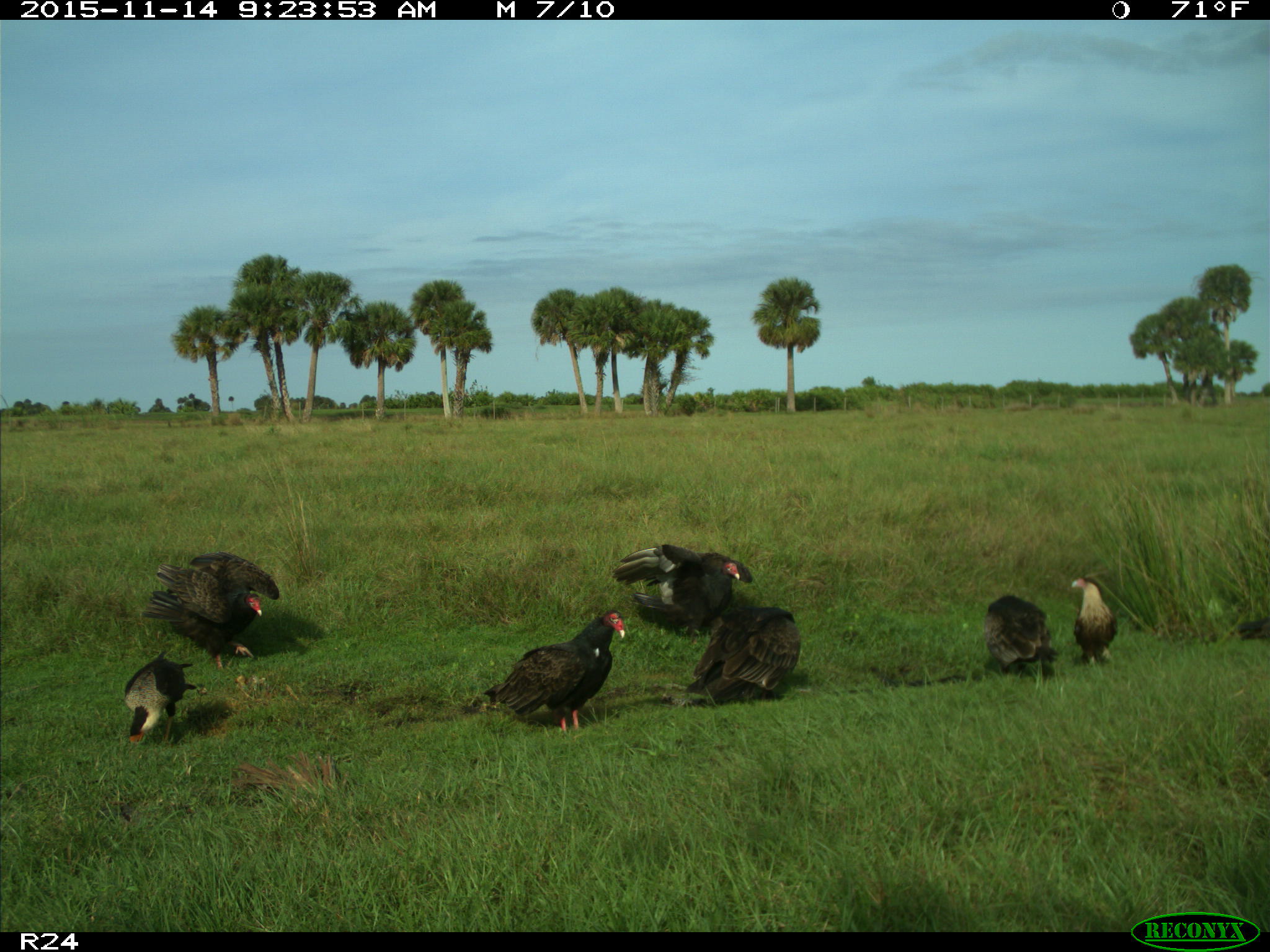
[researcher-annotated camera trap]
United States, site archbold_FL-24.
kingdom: Animalia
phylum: Chordata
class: Aves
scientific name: Aves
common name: birds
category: unidentified bird